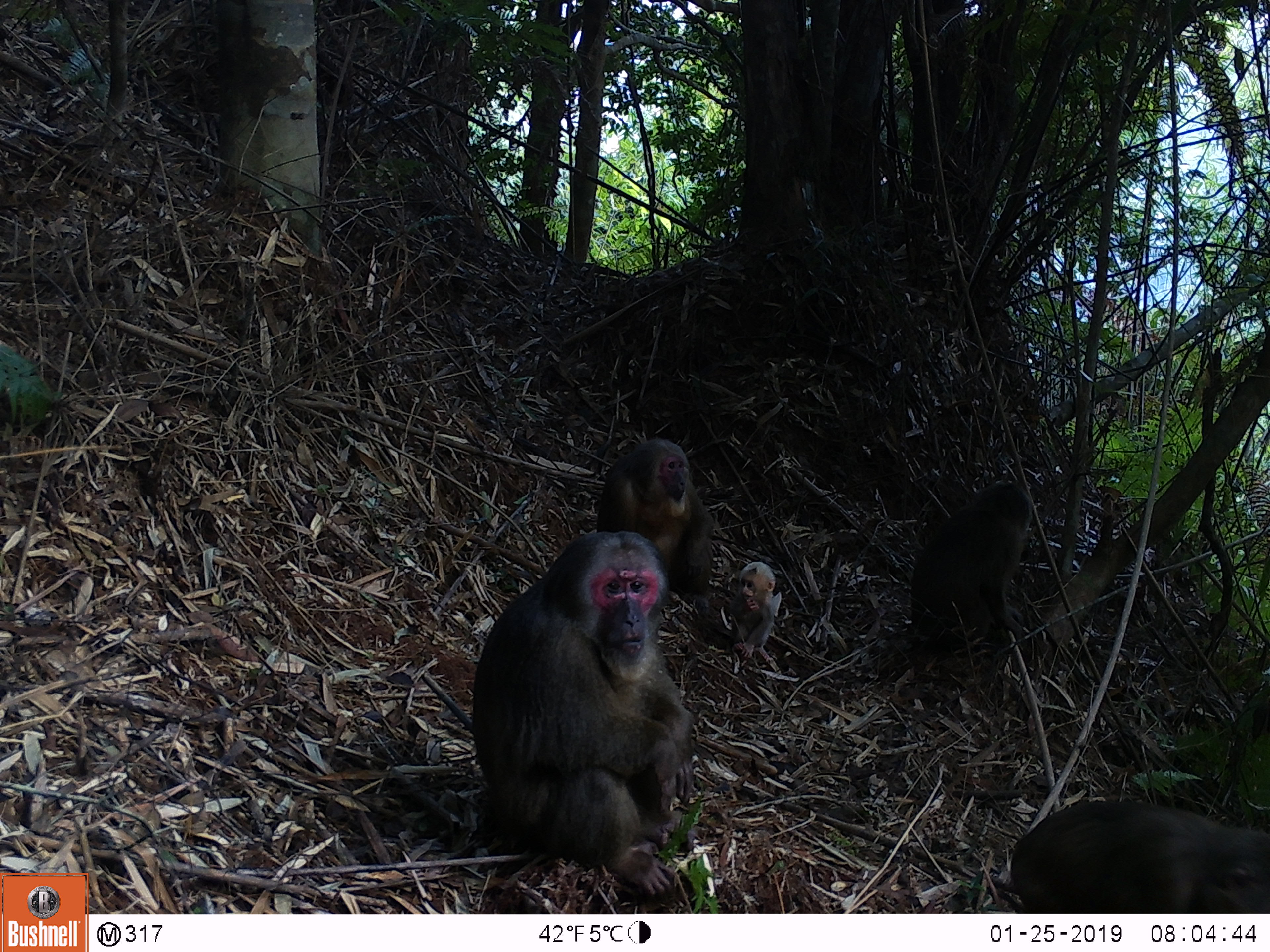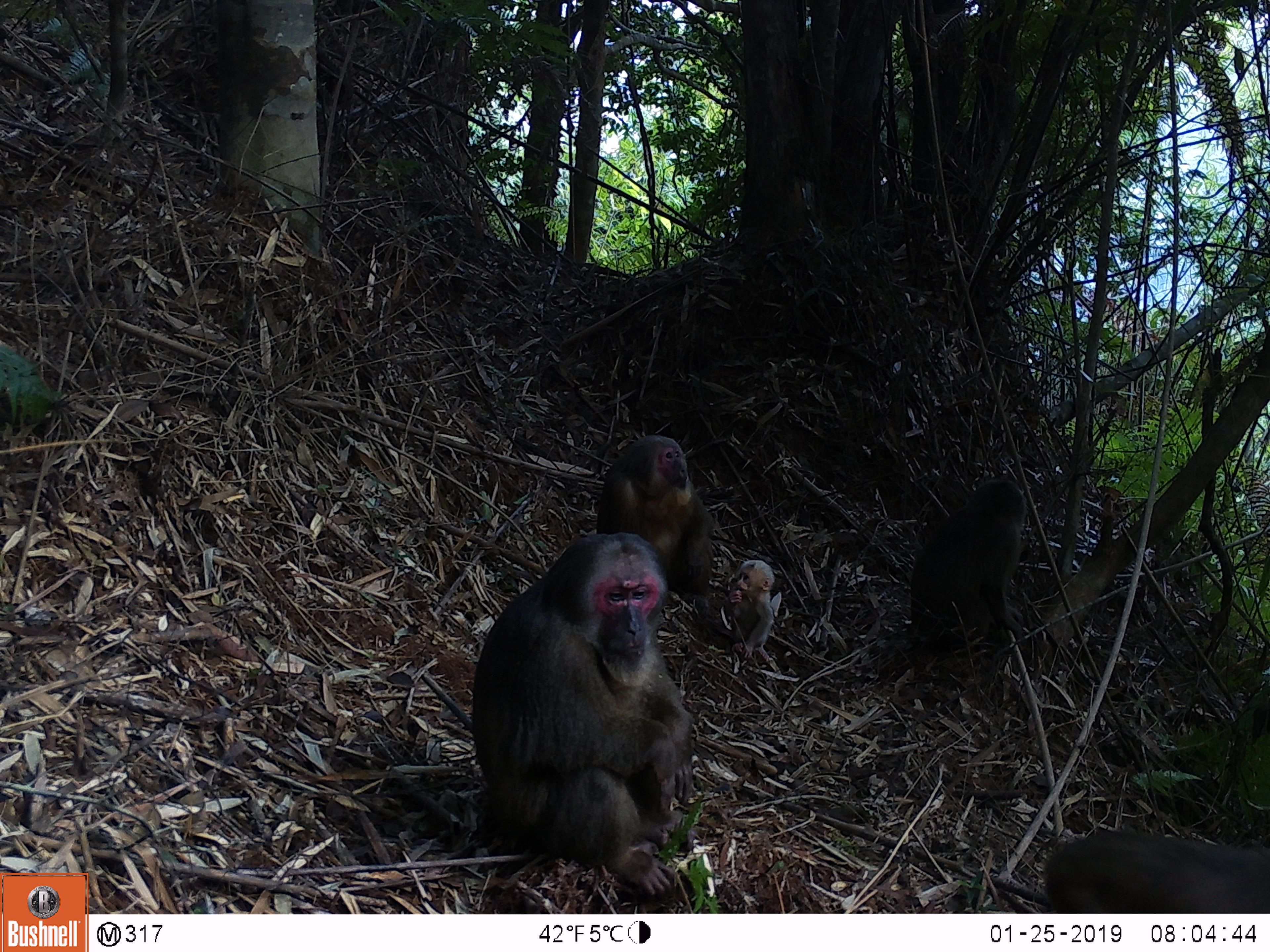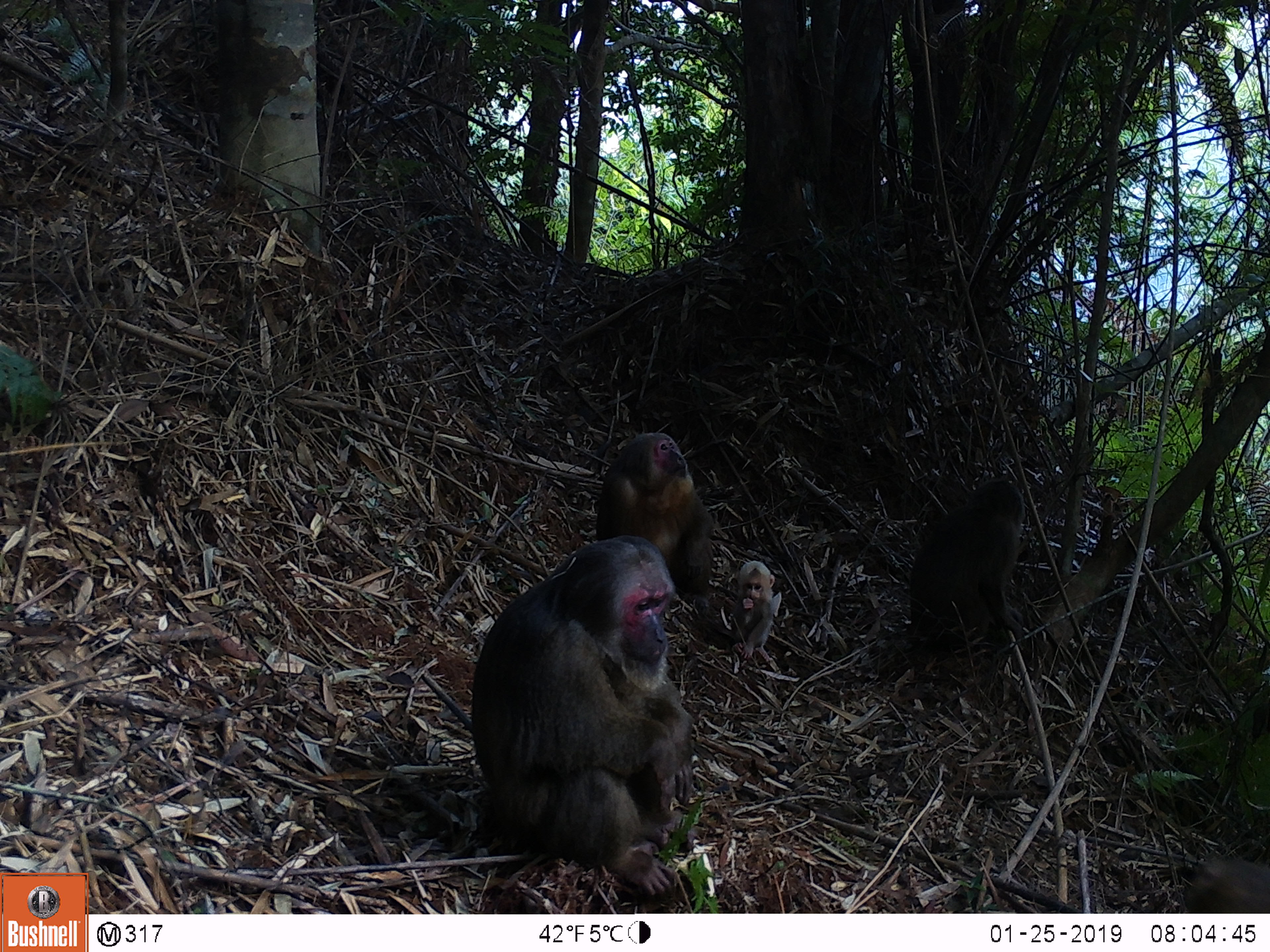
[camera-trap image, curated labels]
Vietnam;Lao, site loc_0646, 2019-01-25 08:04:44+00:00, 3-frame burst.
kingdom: Animalia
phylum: Chordata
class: Mammalia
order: Primates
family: Cercopithecidae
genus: Macaca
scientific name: Macaca arctoides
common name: stump-tailed macaque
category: stump tailed macaque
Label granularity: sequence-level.